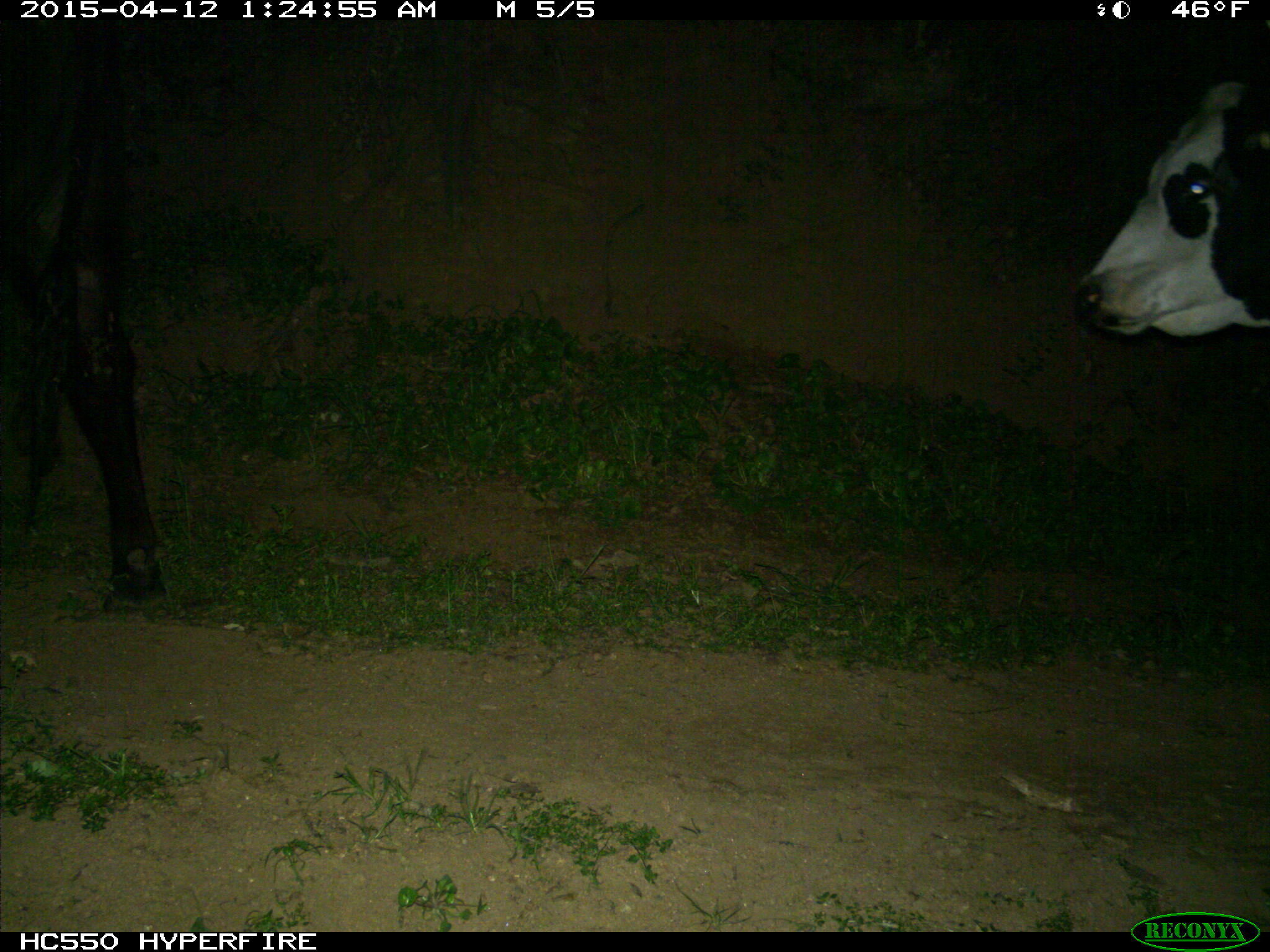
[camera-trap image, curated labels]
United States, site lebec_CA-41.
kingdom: Animalia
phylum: Chordata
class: Mammalia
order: Artiodactyla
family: Bovidae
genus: Bos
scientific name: Bos taurus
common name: domestic cow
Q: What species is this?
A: Bos taurus (domestic cow).